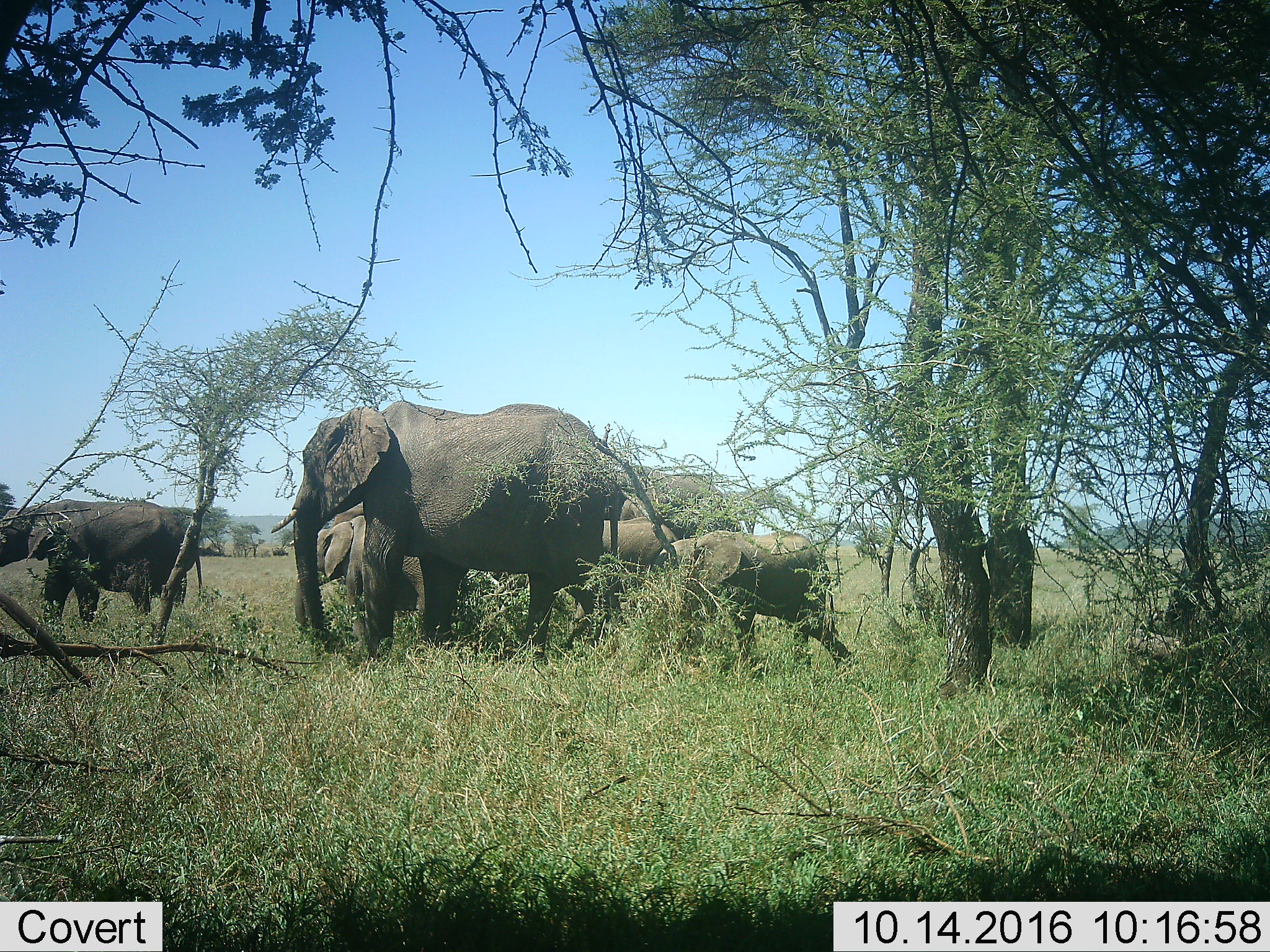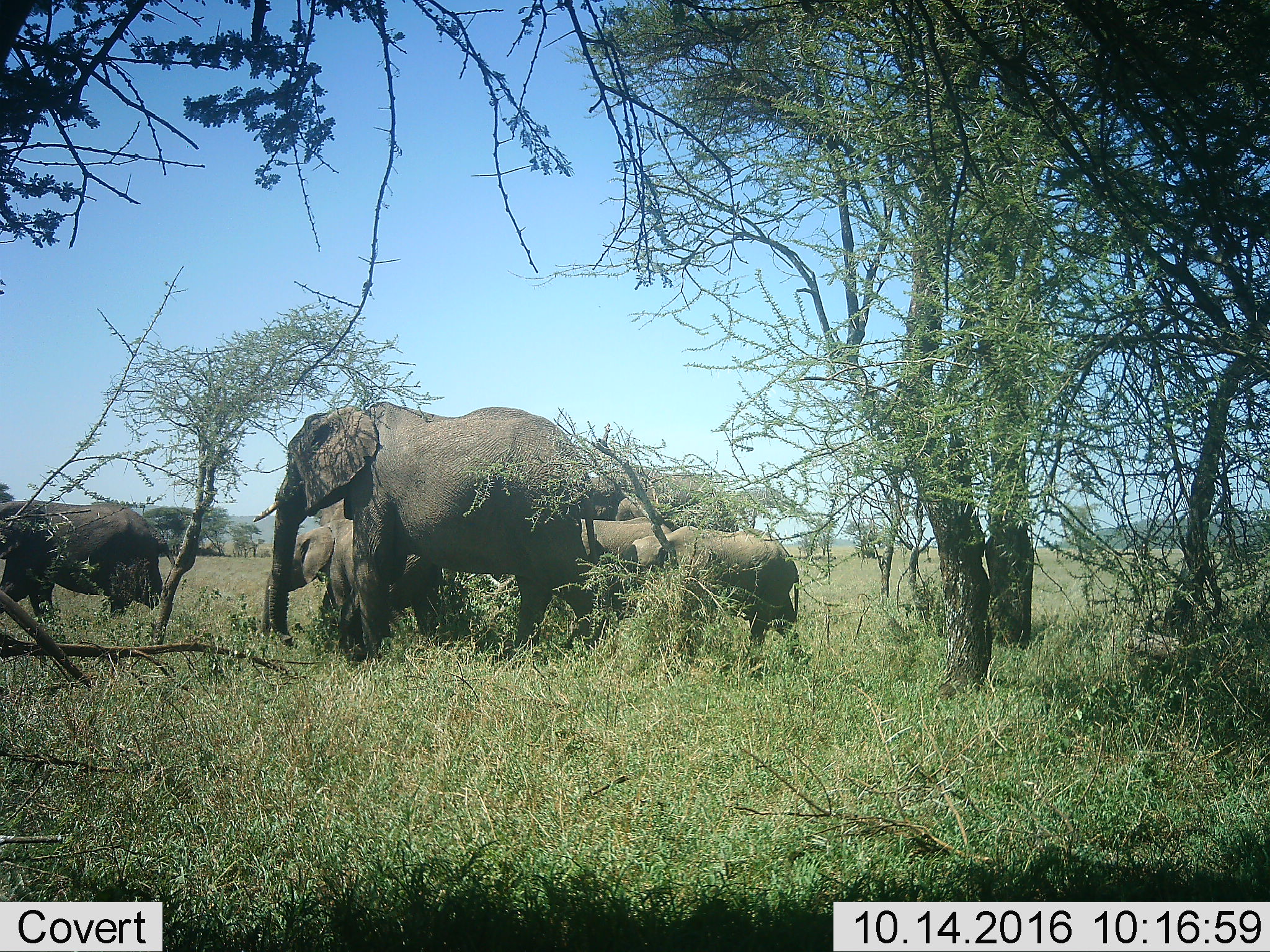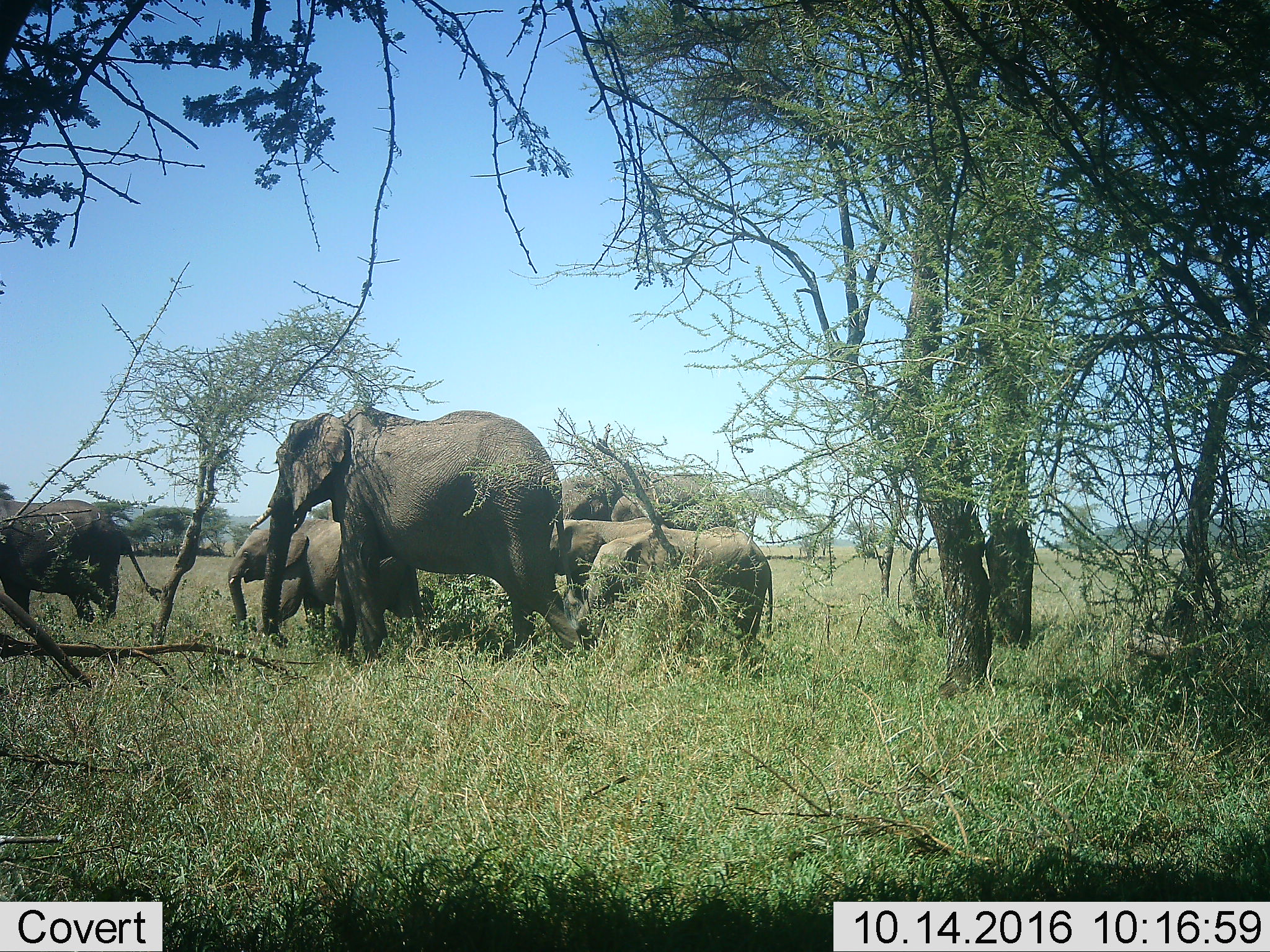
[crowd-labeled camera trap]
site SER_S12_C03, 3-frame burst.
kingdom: Animalia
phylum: Chordata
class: Mammalia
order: Proboscidea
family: Elephantidae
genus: Loxodonta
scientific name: Loxodonta africana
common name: african bush elephant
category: elephant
Elephant (african bush elephant) (Loxodonta africana), count 7. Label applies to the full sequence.